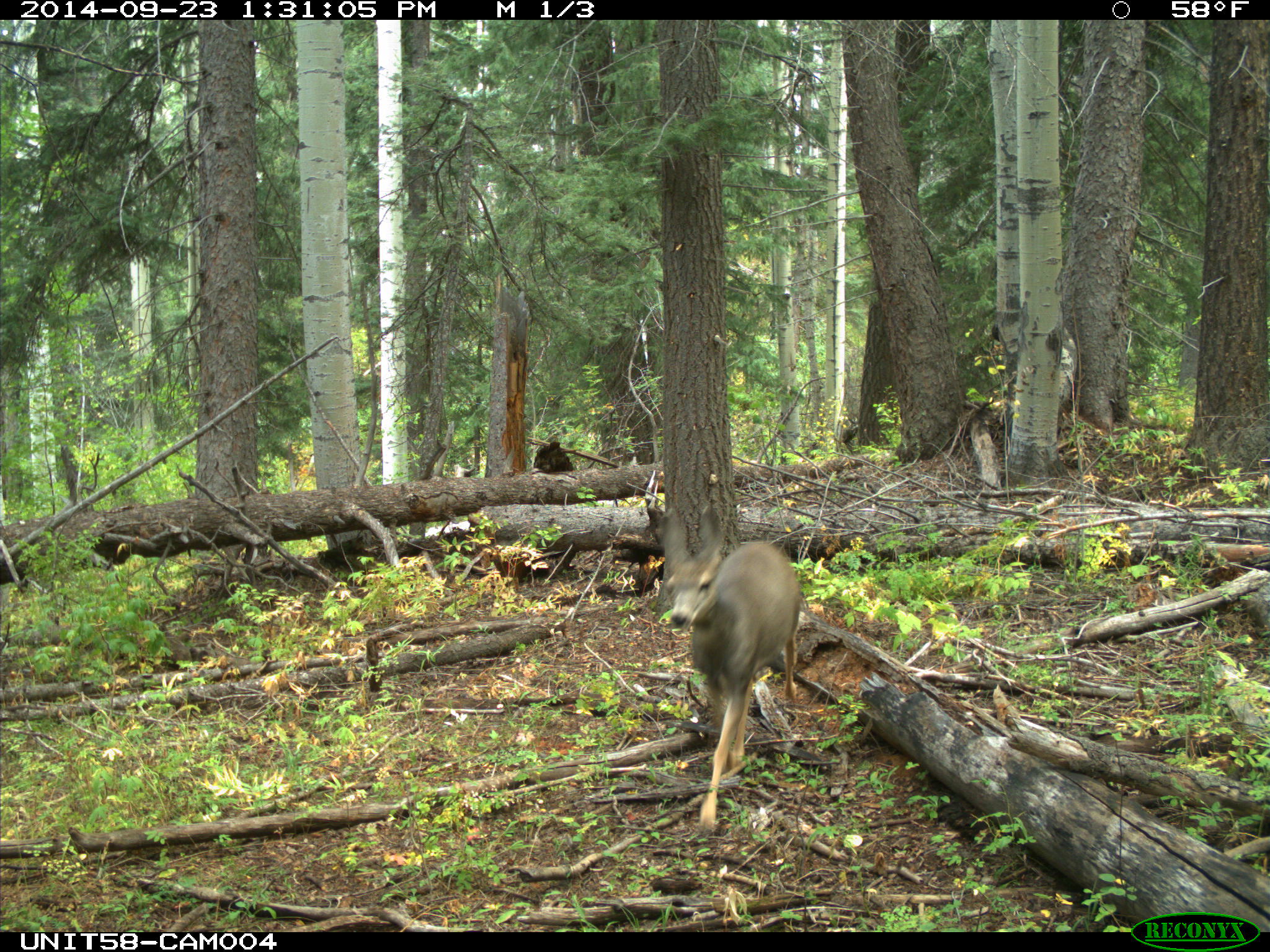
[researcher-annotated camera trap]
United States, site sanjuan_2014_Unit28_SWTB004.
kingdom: Animalia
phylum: Chordata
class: Mammalia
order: Artiodactyla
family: Cervidae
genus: Odocoileus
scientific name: Odocoileus hemionus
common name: mule deer